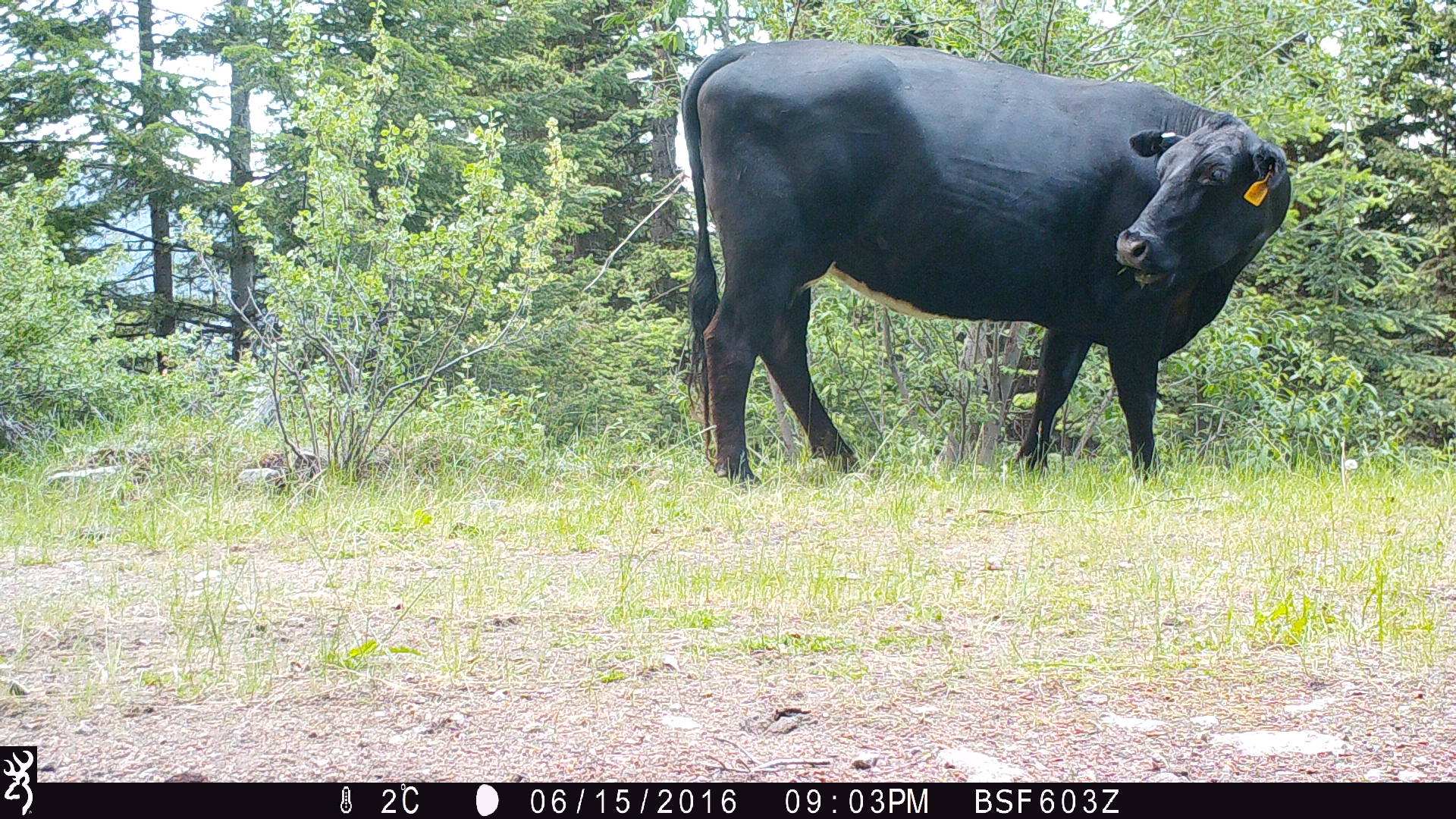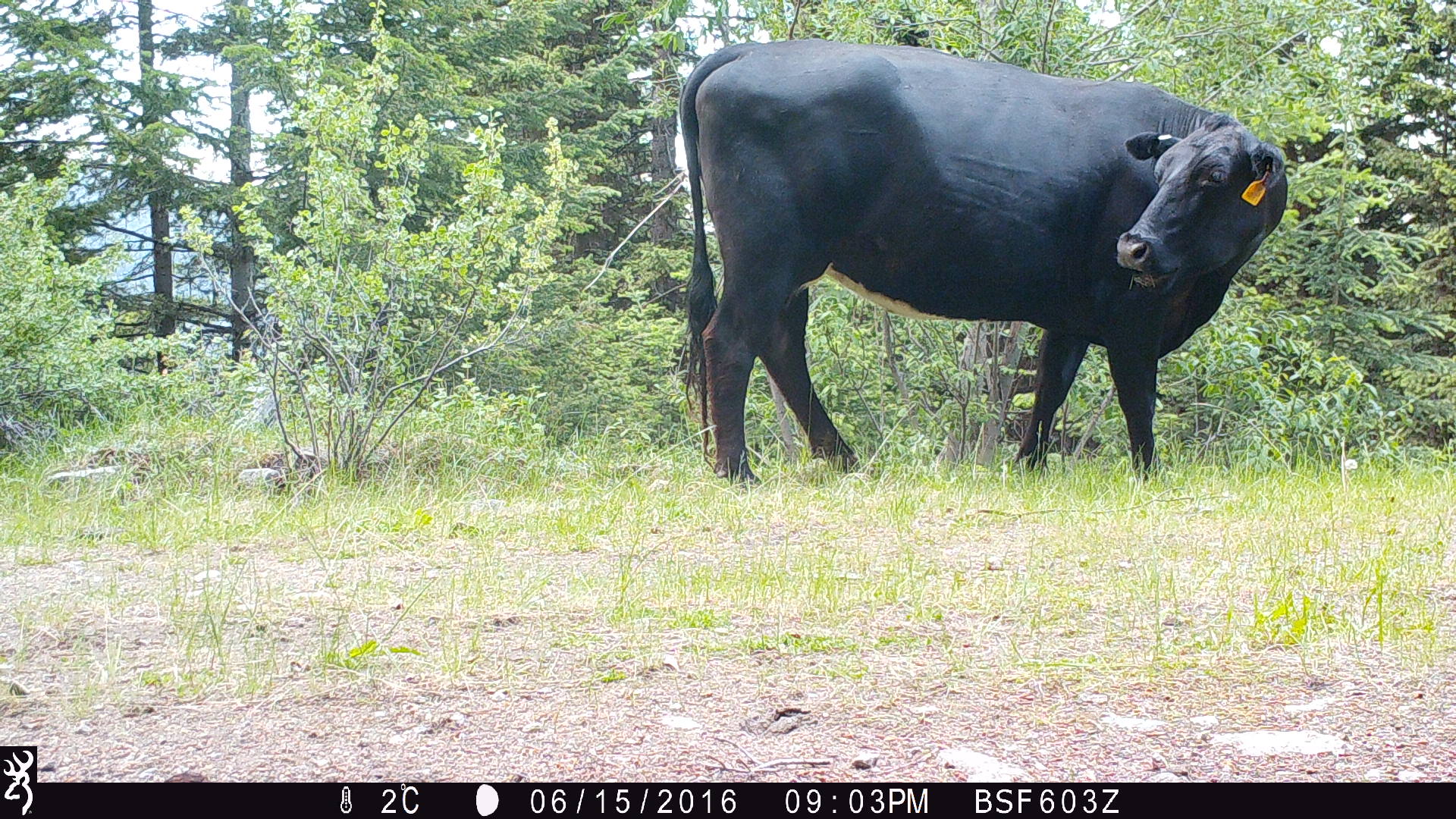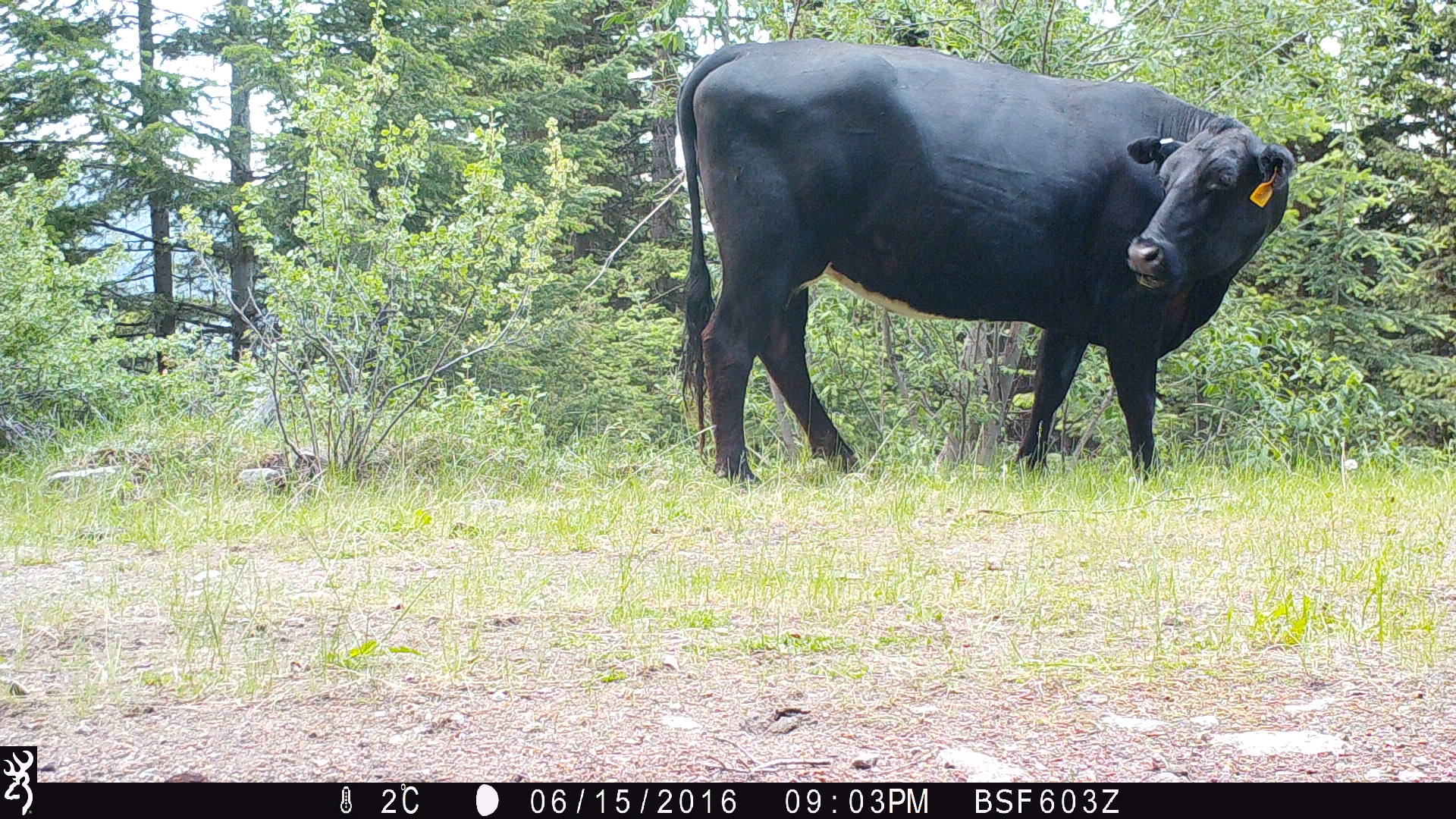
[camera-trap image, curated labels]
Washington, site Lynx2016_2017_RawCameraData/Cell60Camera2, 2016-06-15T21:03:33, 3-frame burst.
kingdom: Animalia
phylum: Chordata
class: Mammalia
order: Artiodactyla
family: Bovidae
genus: Bos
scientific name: Bos taurus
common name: domestic cattle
Domestic cattle (Bos taurus). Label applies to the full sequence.